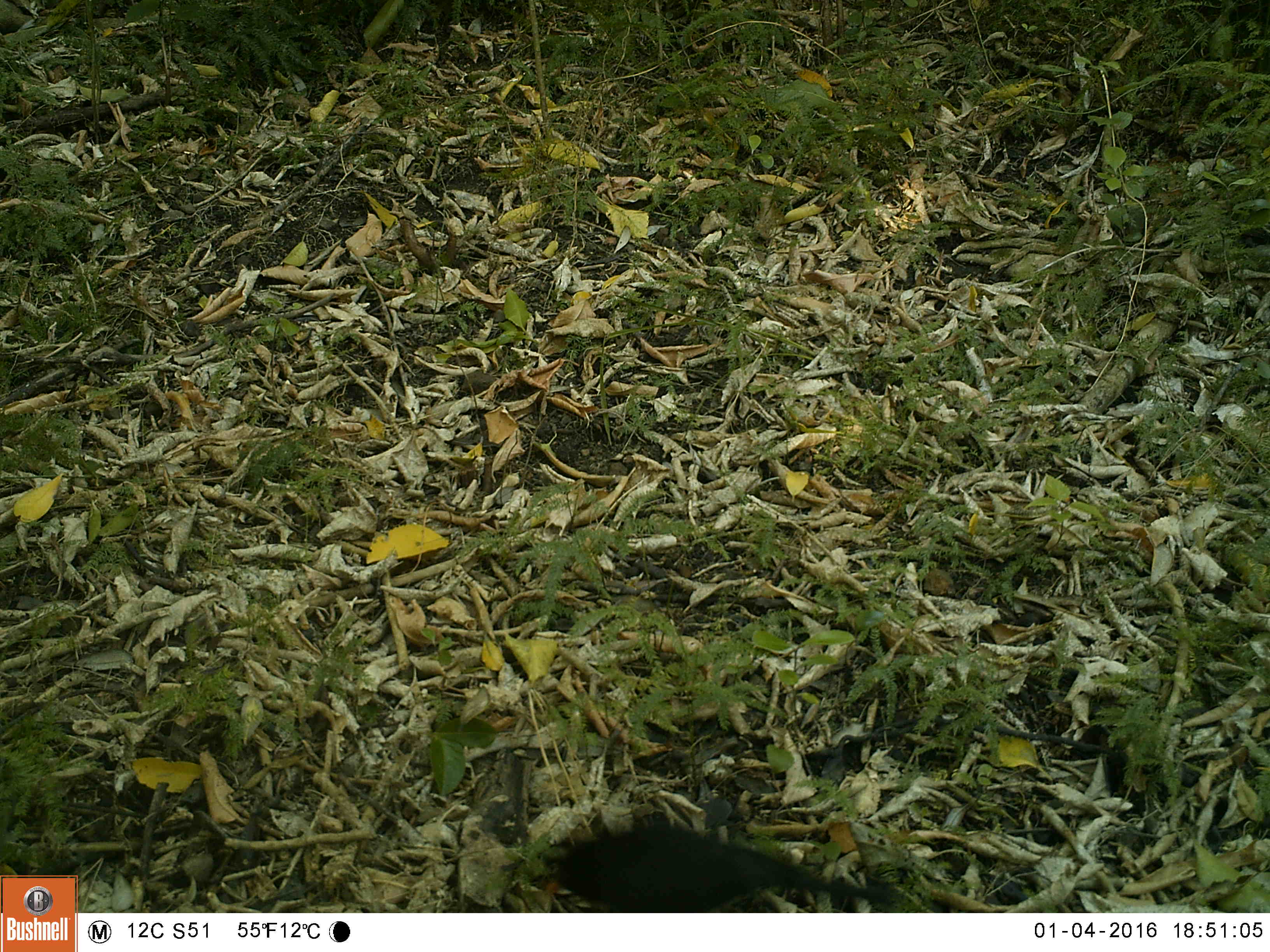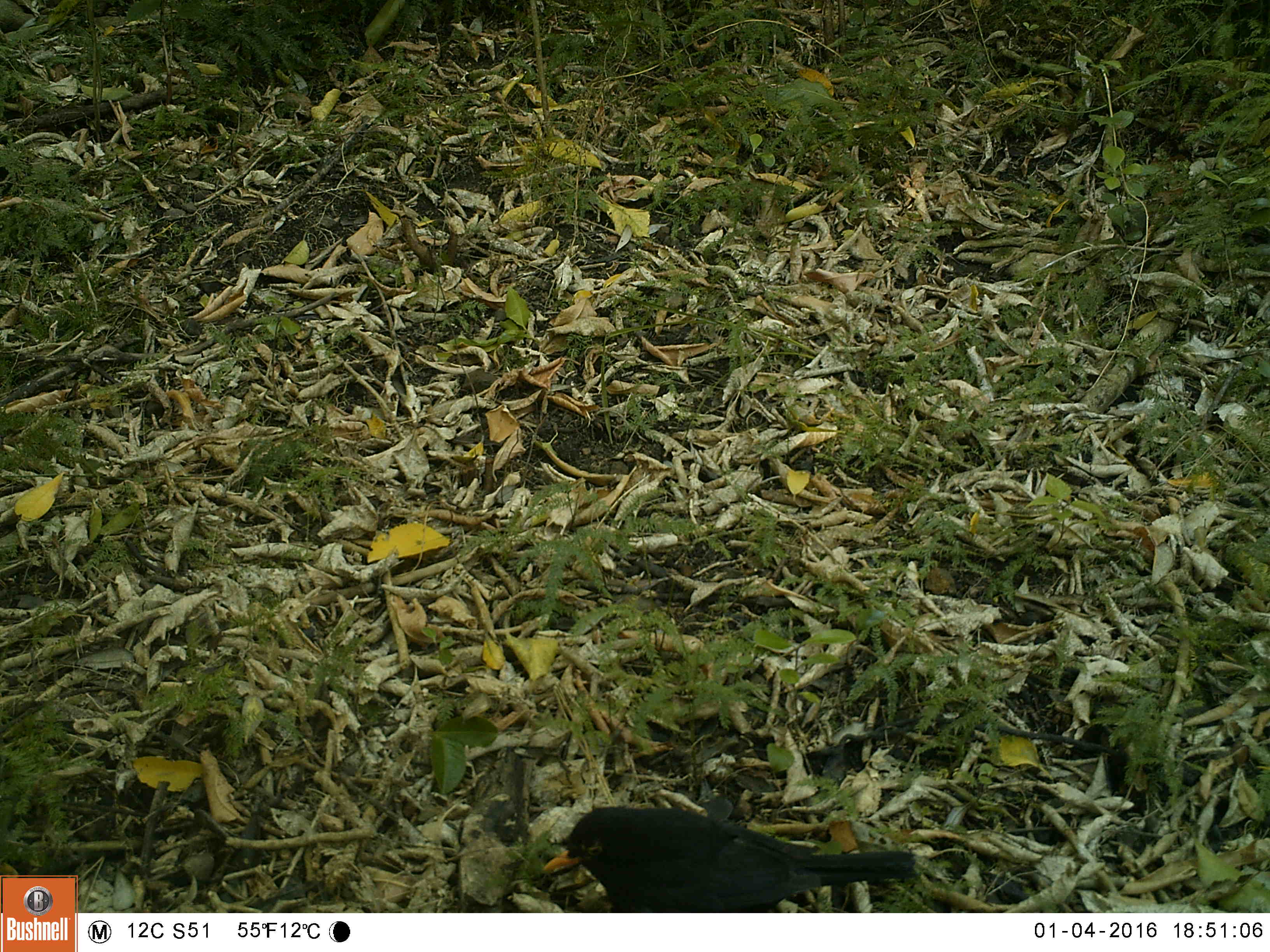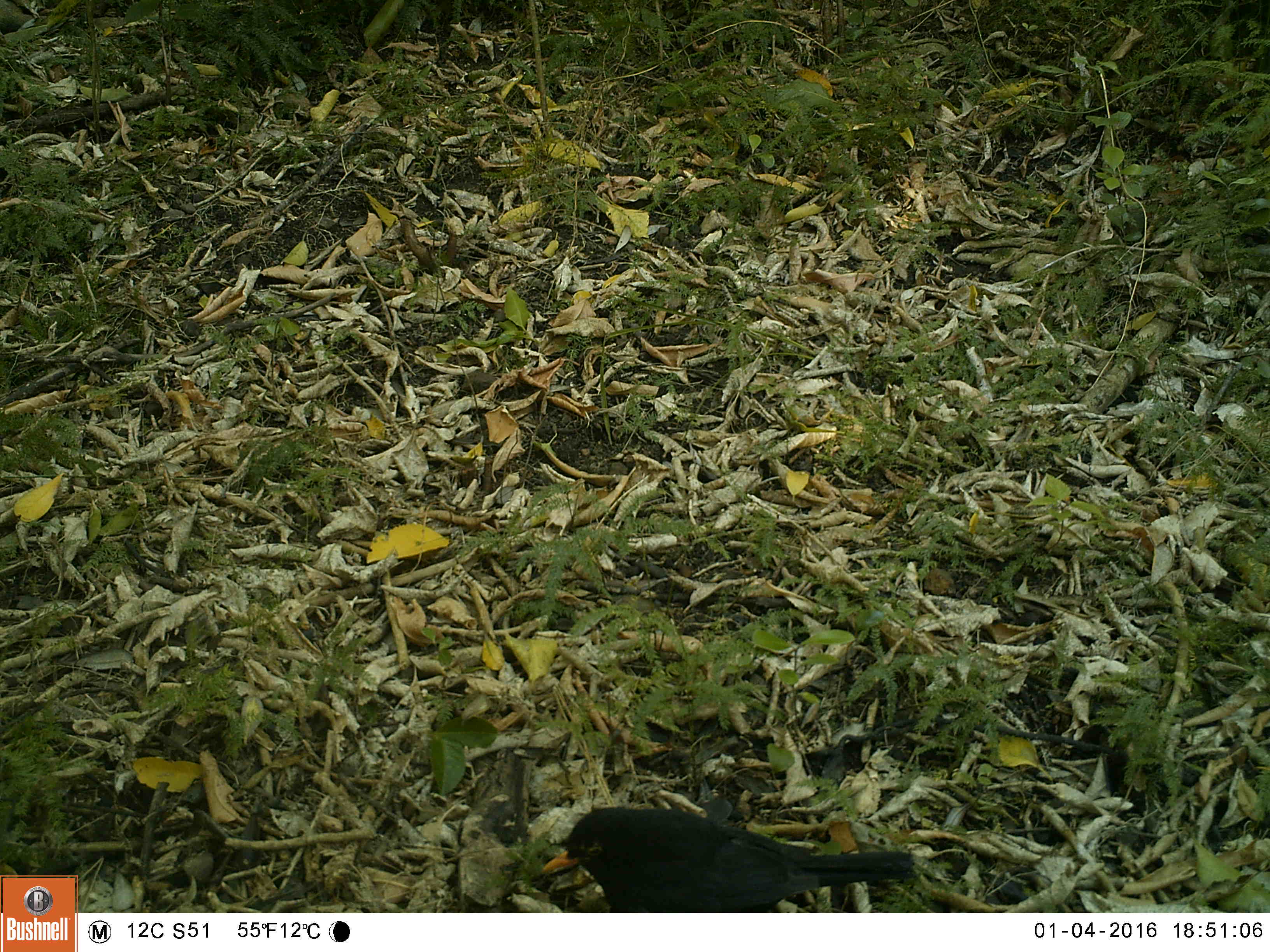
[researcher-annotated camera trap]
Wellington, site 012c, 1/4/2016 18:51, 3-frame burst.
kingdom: Animalia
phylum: Chordata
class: Aves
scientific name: Aves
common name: bird